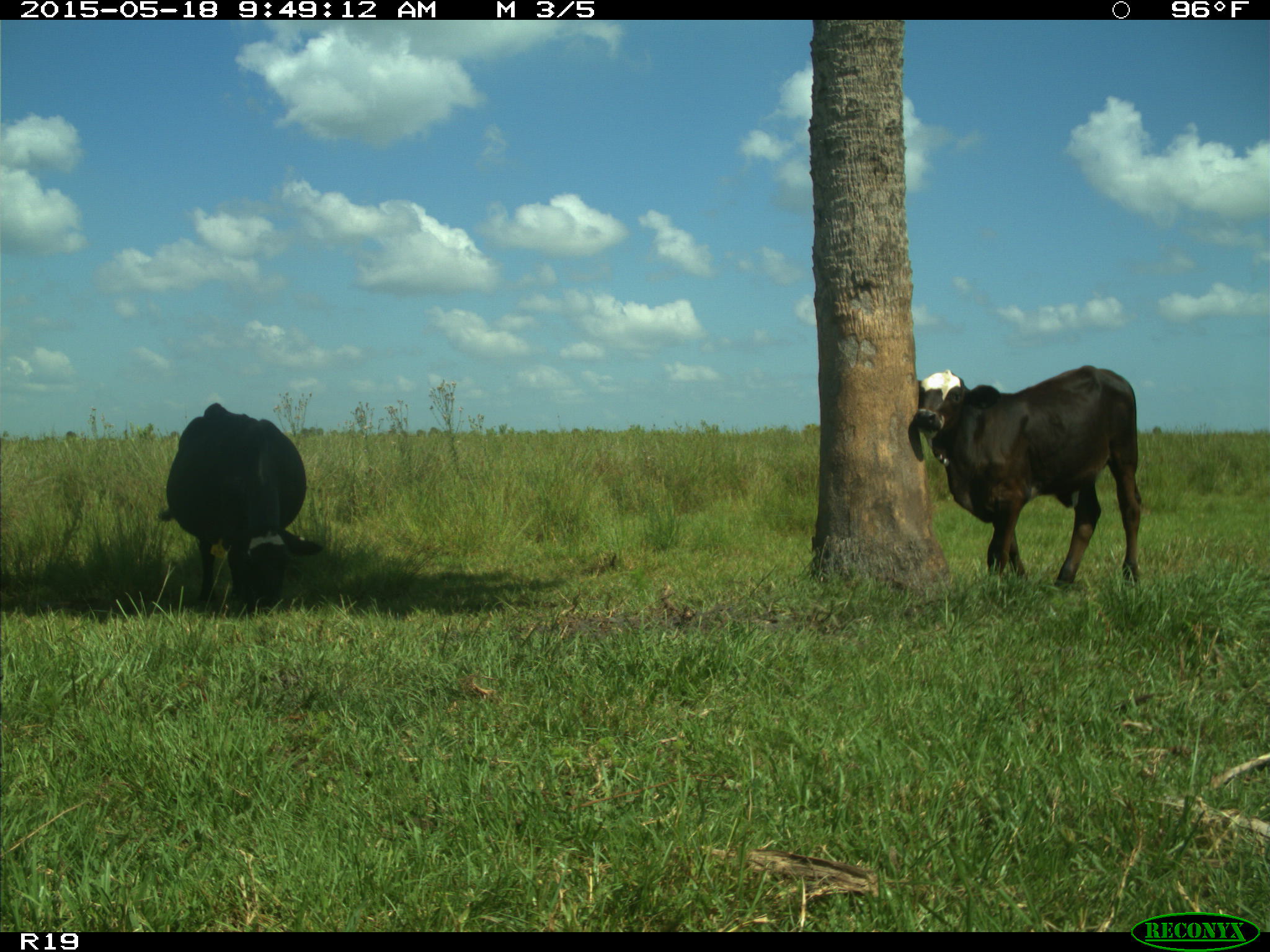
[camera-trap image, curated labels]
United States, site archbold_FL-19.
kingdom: Animalia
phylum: Chordata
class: Mammalia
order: Artiodactyla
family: Bovidae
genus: Bos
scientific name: Bos taurus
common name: domestic cow